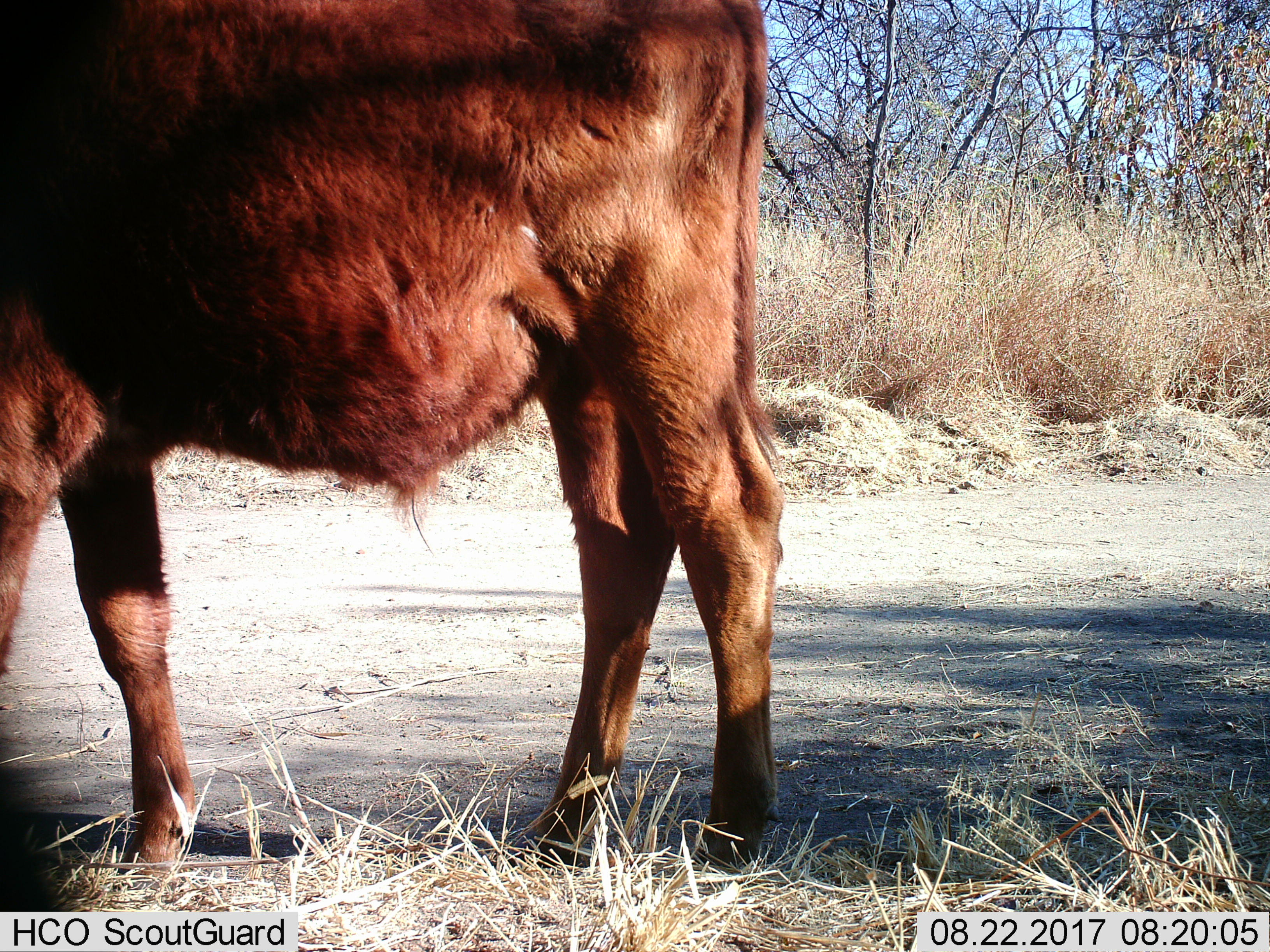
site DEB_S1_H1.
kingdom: Animalia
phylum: Chordata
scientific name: Vertebrata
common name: domestic animal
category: domesticanimal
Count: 1.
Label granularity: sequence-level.